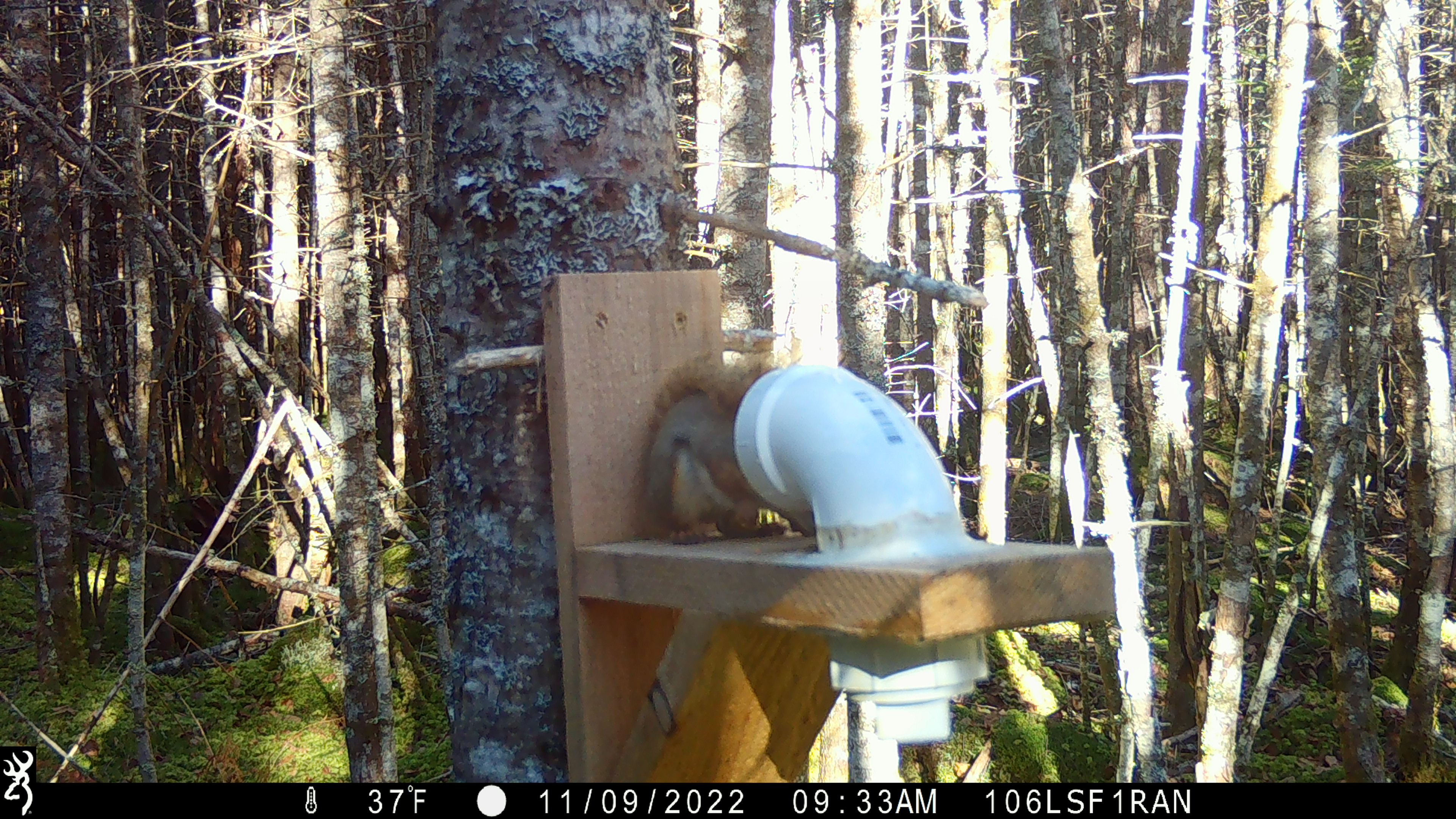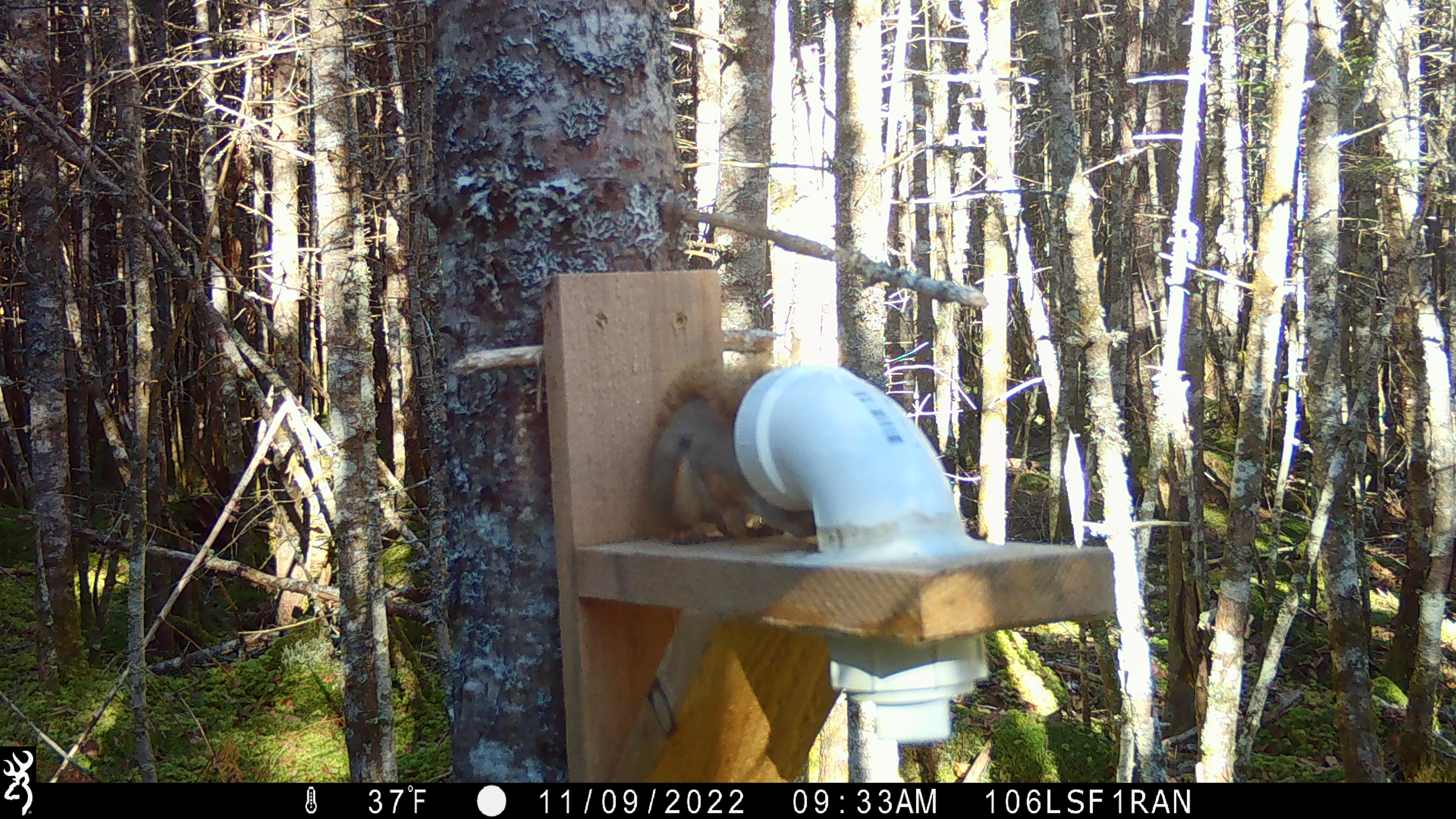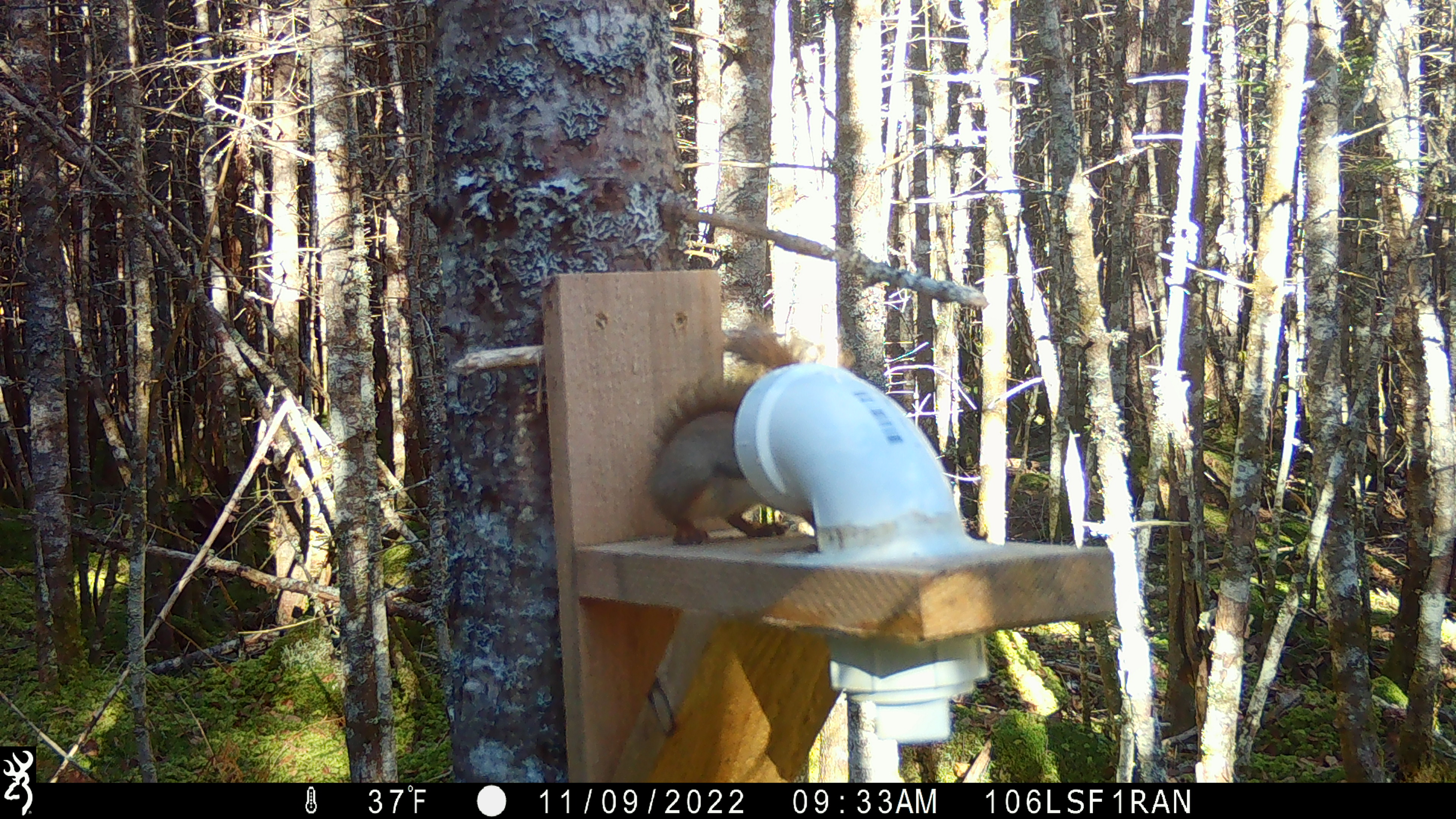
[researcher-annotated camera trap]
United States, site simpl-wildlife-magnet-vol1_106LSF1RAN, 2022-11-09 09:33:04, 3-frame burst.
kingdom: Animalia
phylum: Chordata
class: Mammalia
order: Rodentia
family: Sciuridae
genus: Tamiasciurus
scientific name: Tamiasciurus hudsonicus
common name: red squirrel